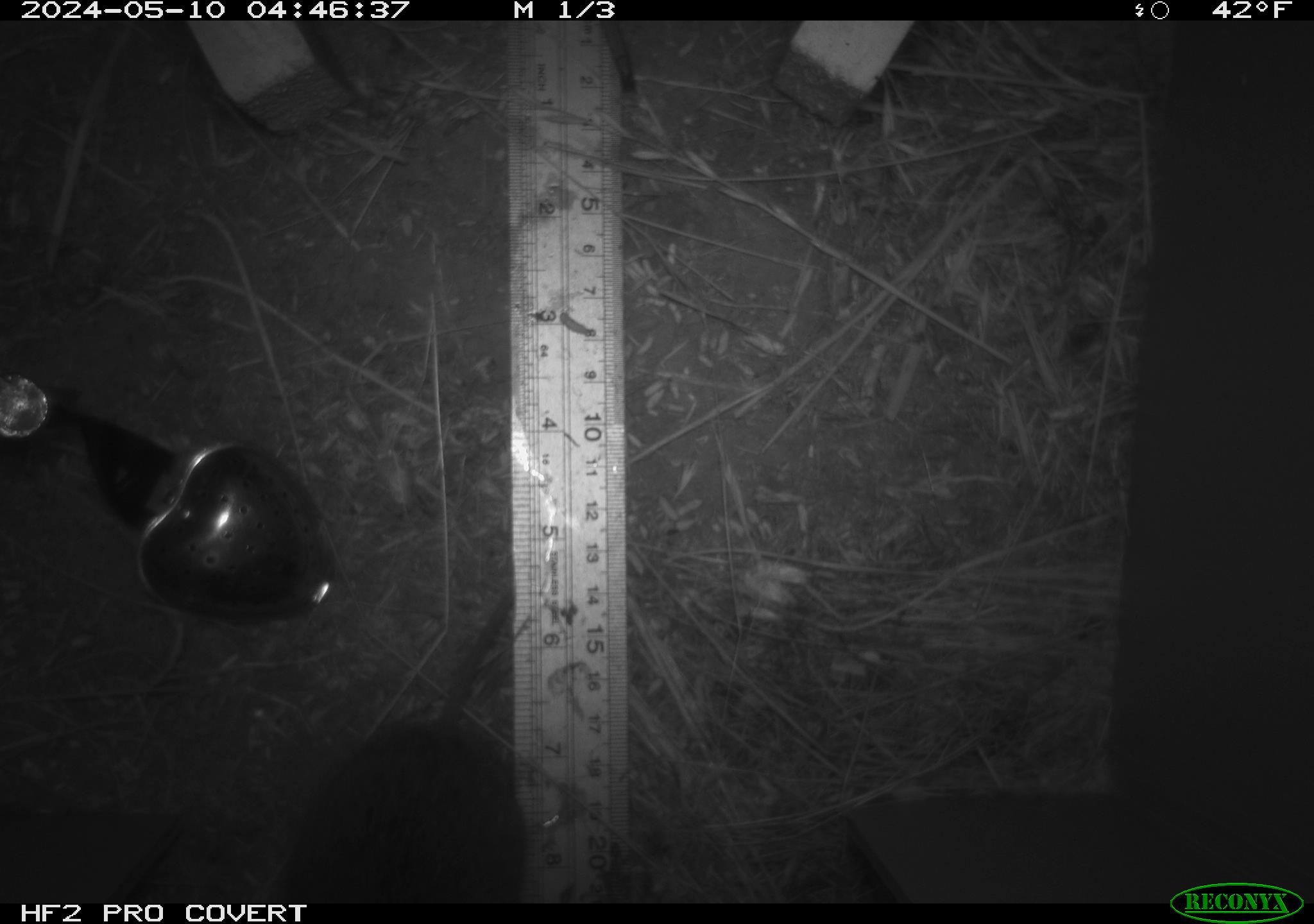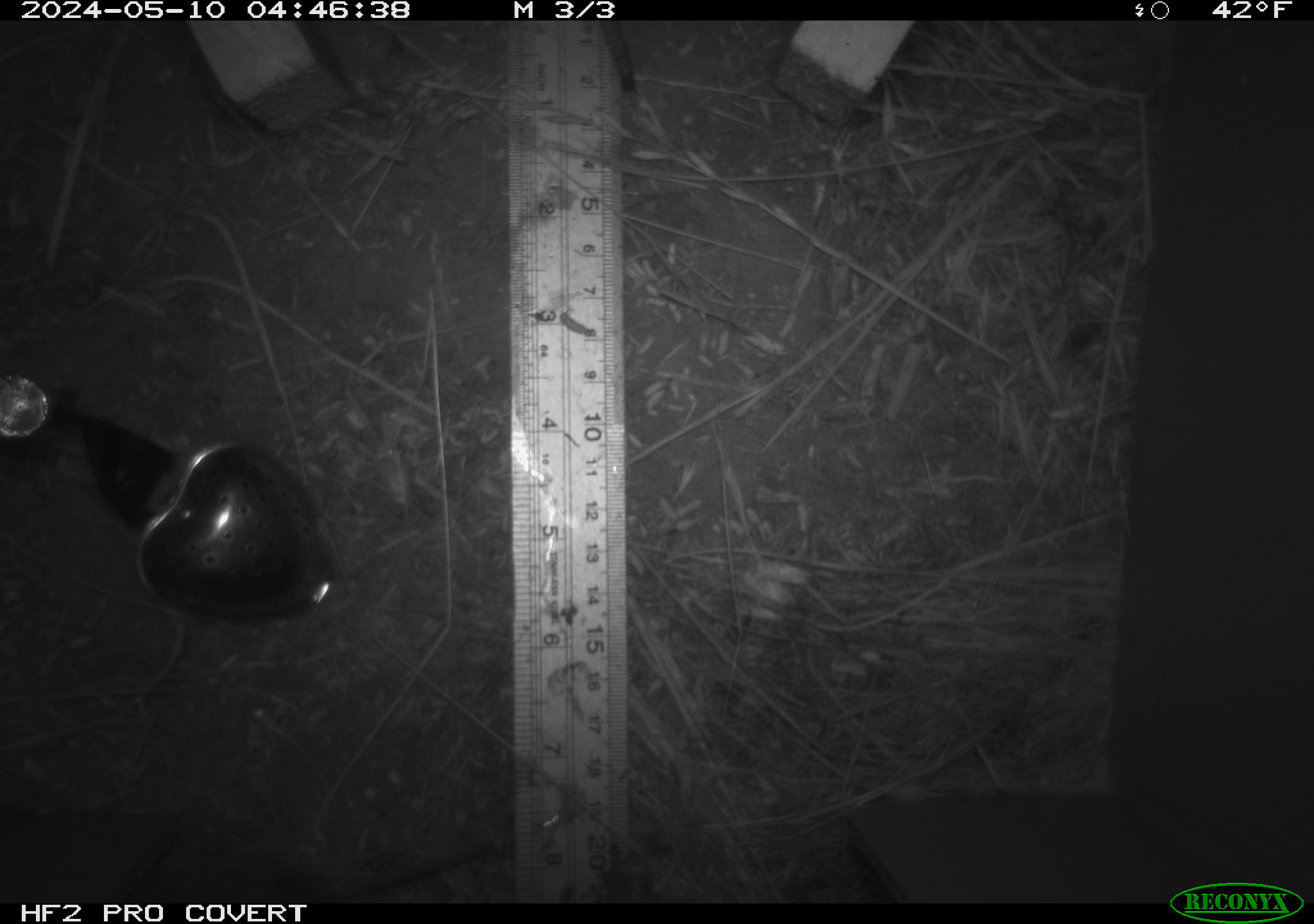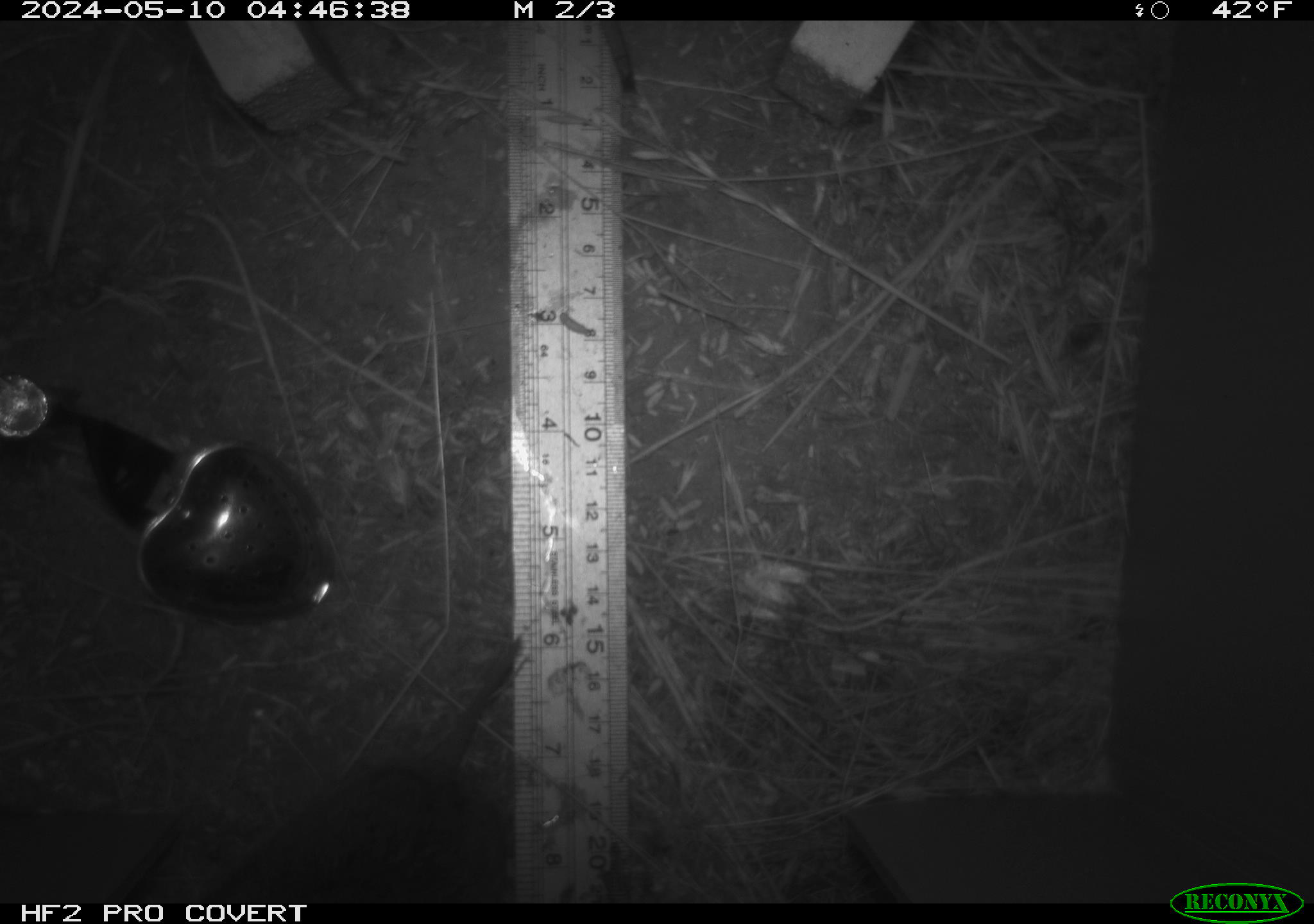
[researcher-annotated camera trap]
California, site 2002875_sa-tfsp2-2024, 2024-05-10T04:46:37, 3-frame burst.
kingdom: Animalia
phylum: Chordata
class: Mammalia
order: Rodentia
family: Cricetidae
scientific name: Arvicolinae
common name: voles, lemmings, and muskrats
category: arvicolinae subfamily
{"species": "arvicolinae subfamily (voles, lemmings, and muskrats) (Arvicolinae)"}